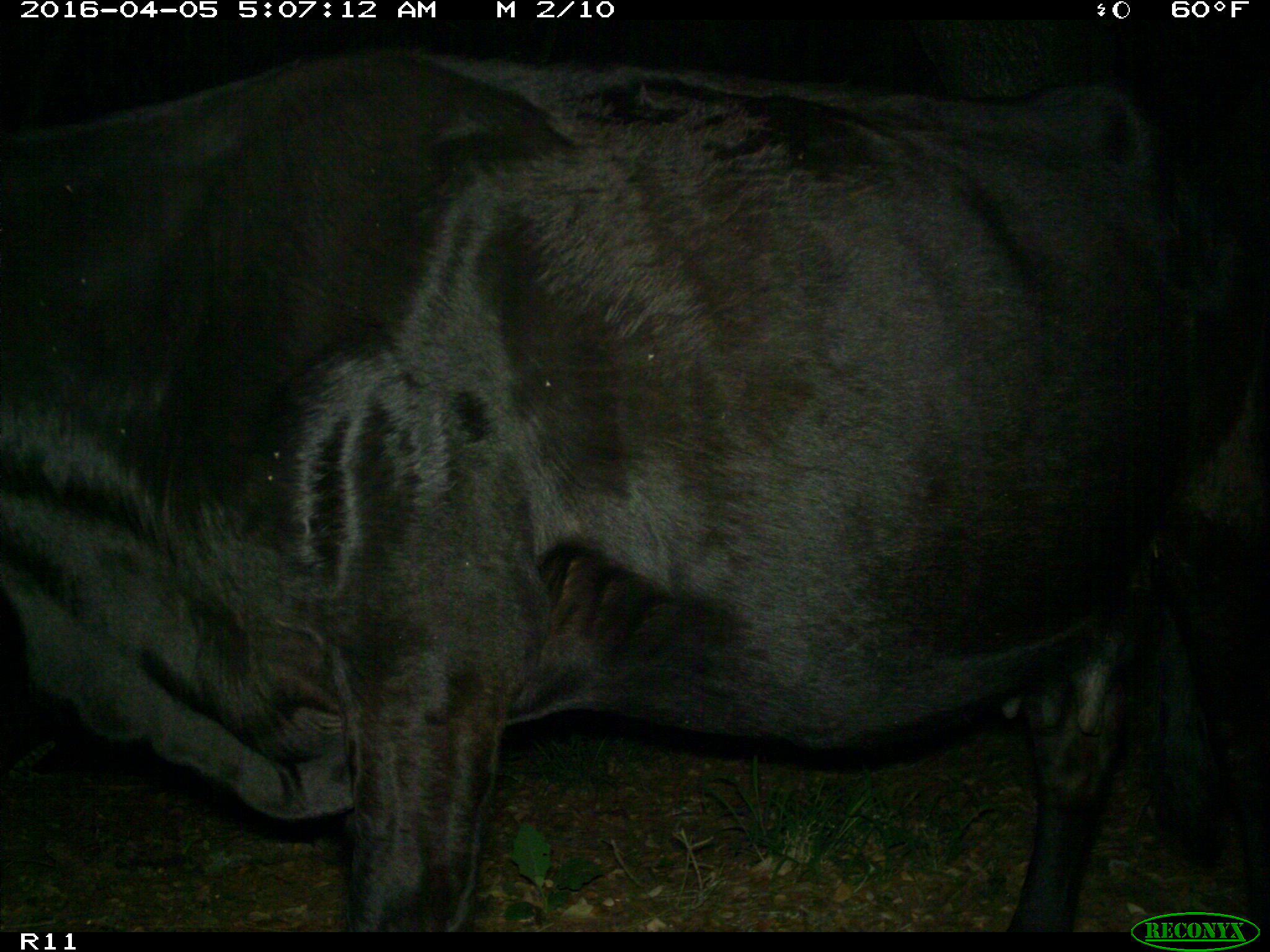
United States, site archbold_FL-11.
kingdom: Animalia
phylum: Chordata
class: Mammalia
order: Artiodactyla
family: Bovidae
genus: Bos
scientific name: Bos taurus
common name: domestic cow